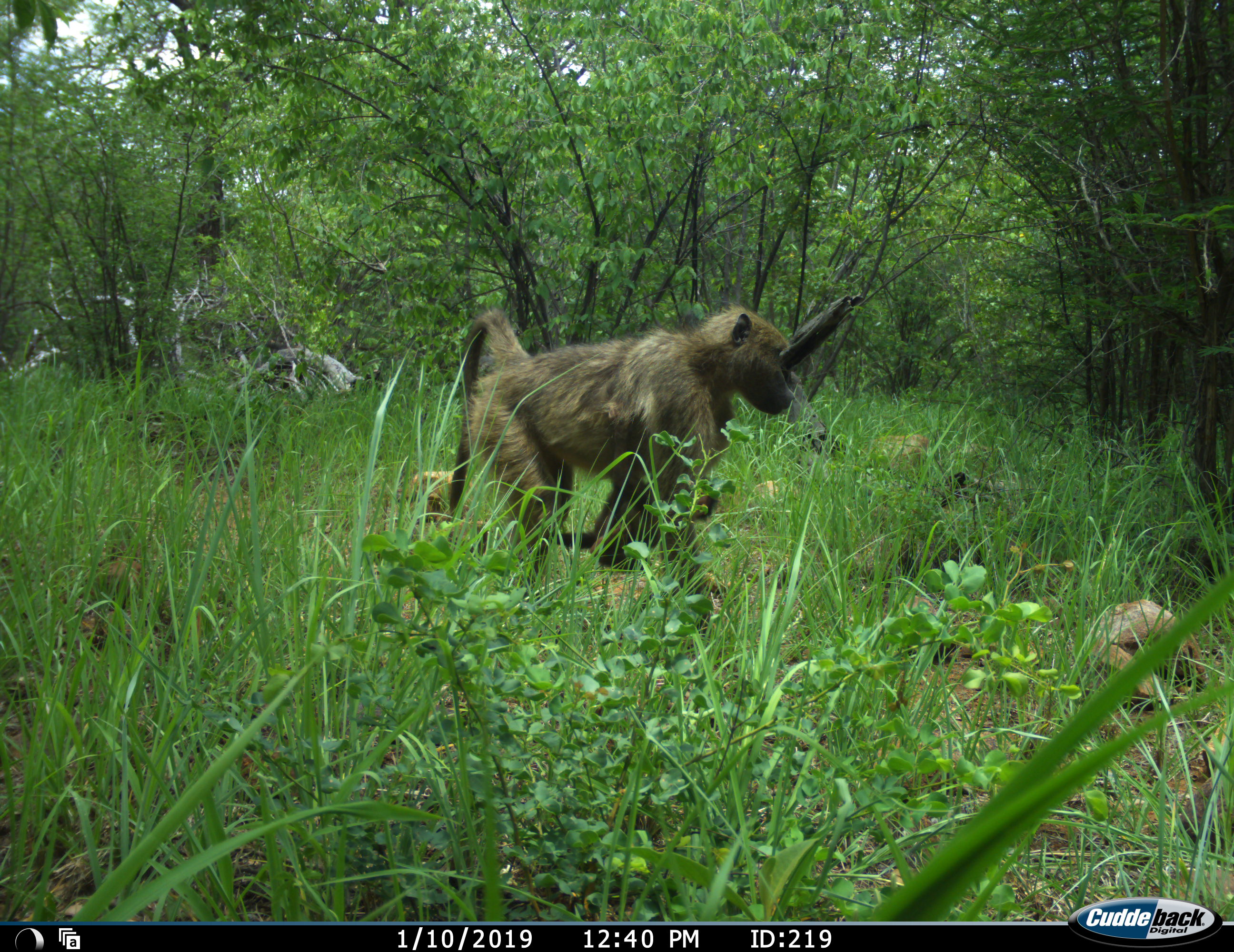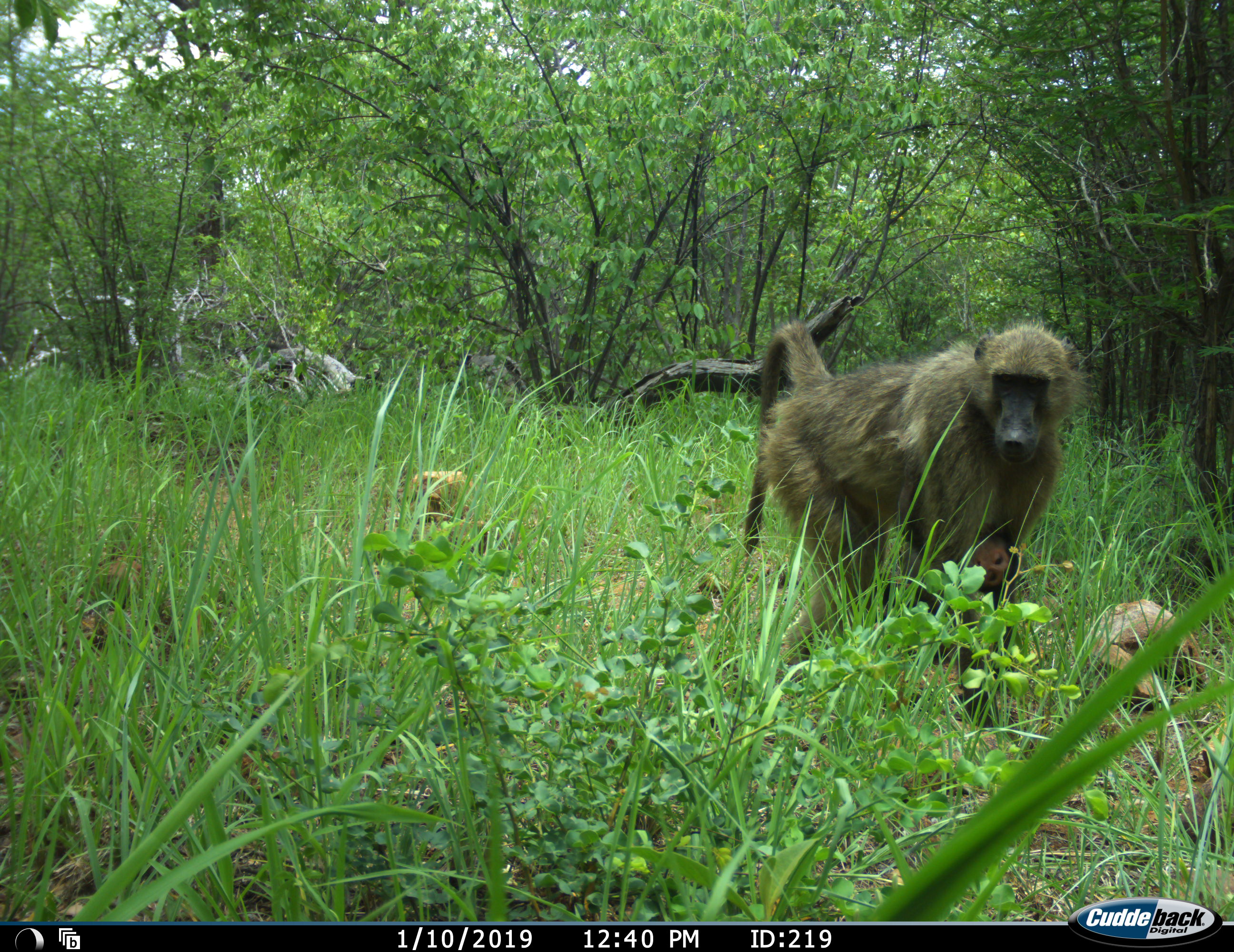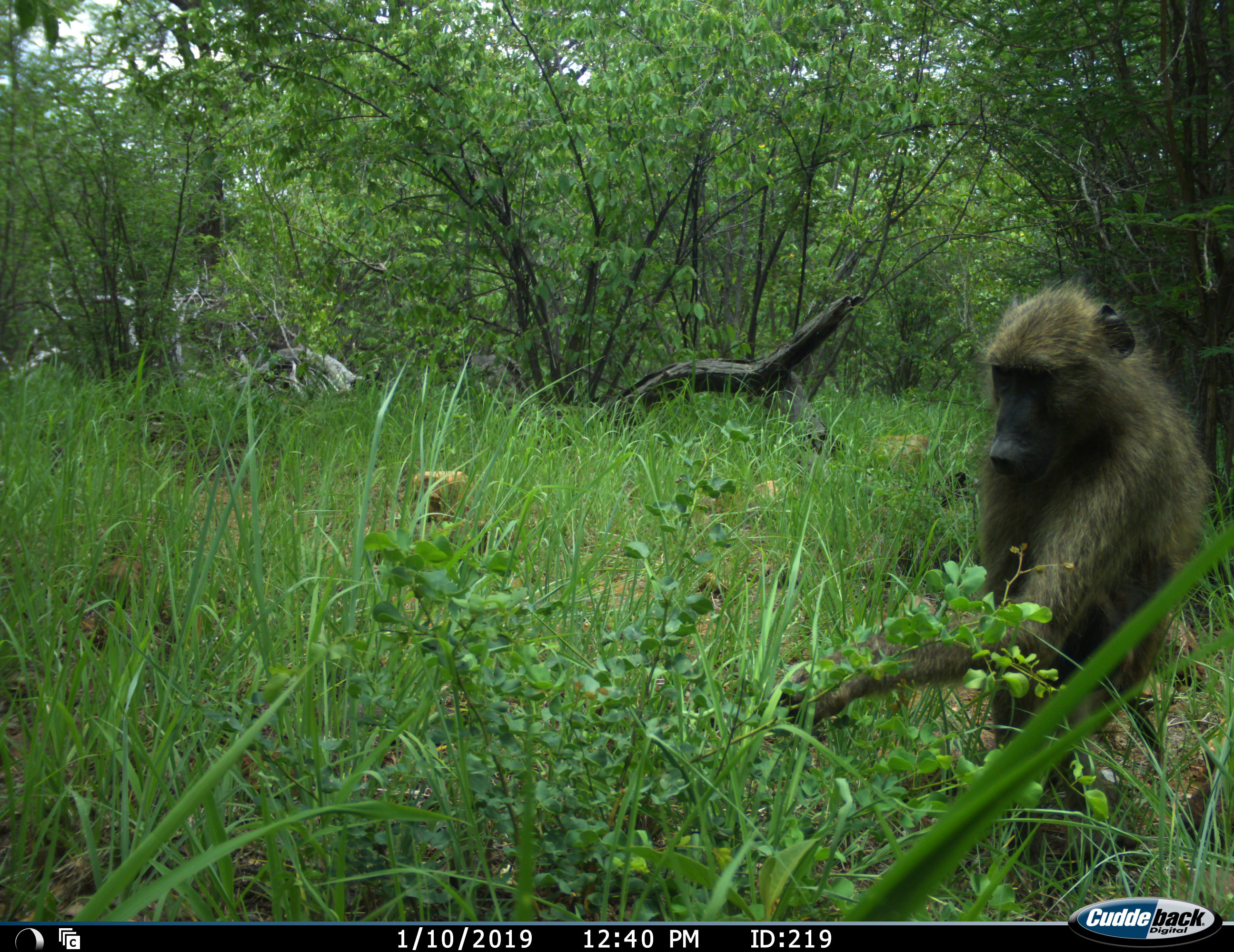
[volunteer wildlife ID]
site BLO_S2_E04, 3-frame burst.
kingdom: Animalia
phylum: Chordata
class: Mammalia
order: Primates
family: Cercopithecidae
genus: Papio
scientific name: Papio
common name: baboon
Baboon (Papio), count 1. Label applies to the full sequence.